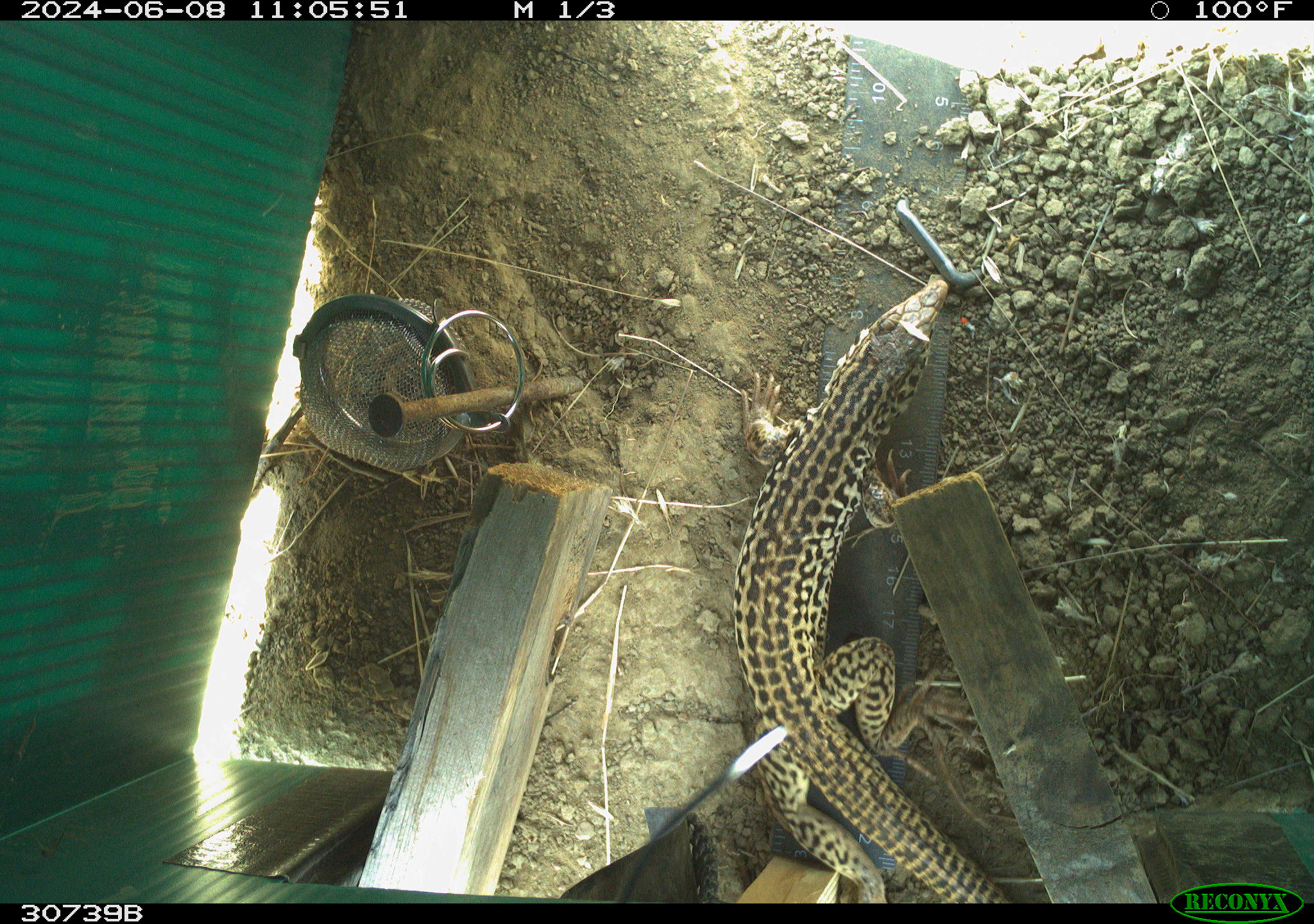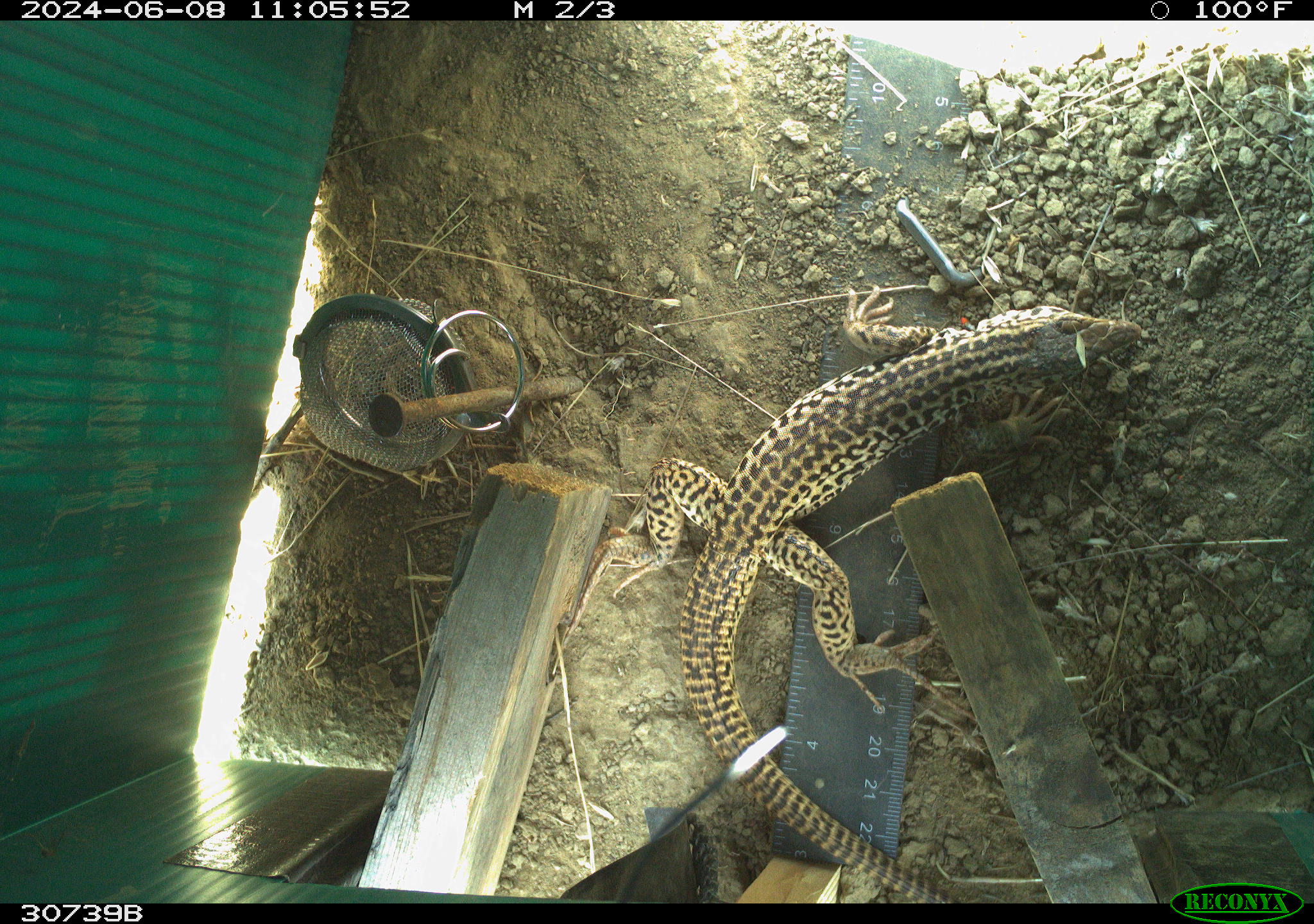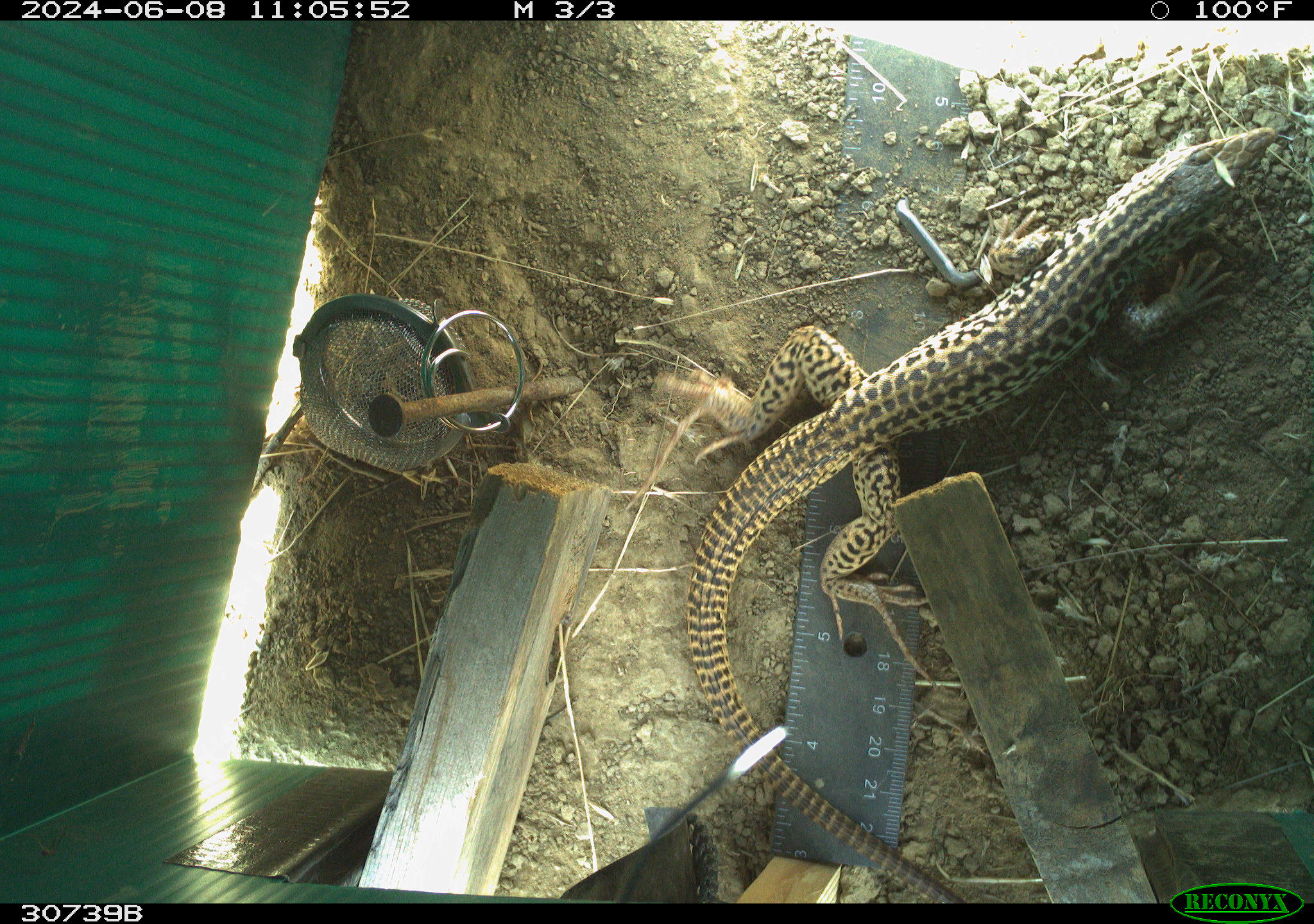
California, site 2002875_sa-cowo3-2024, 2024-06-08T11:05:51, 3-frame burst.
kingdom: Animalia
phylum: Chordata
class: Reptilia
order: Squamata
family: Teiidae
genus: Aspidoscelis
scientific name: Aspidoscelis tigris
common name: western whiptail